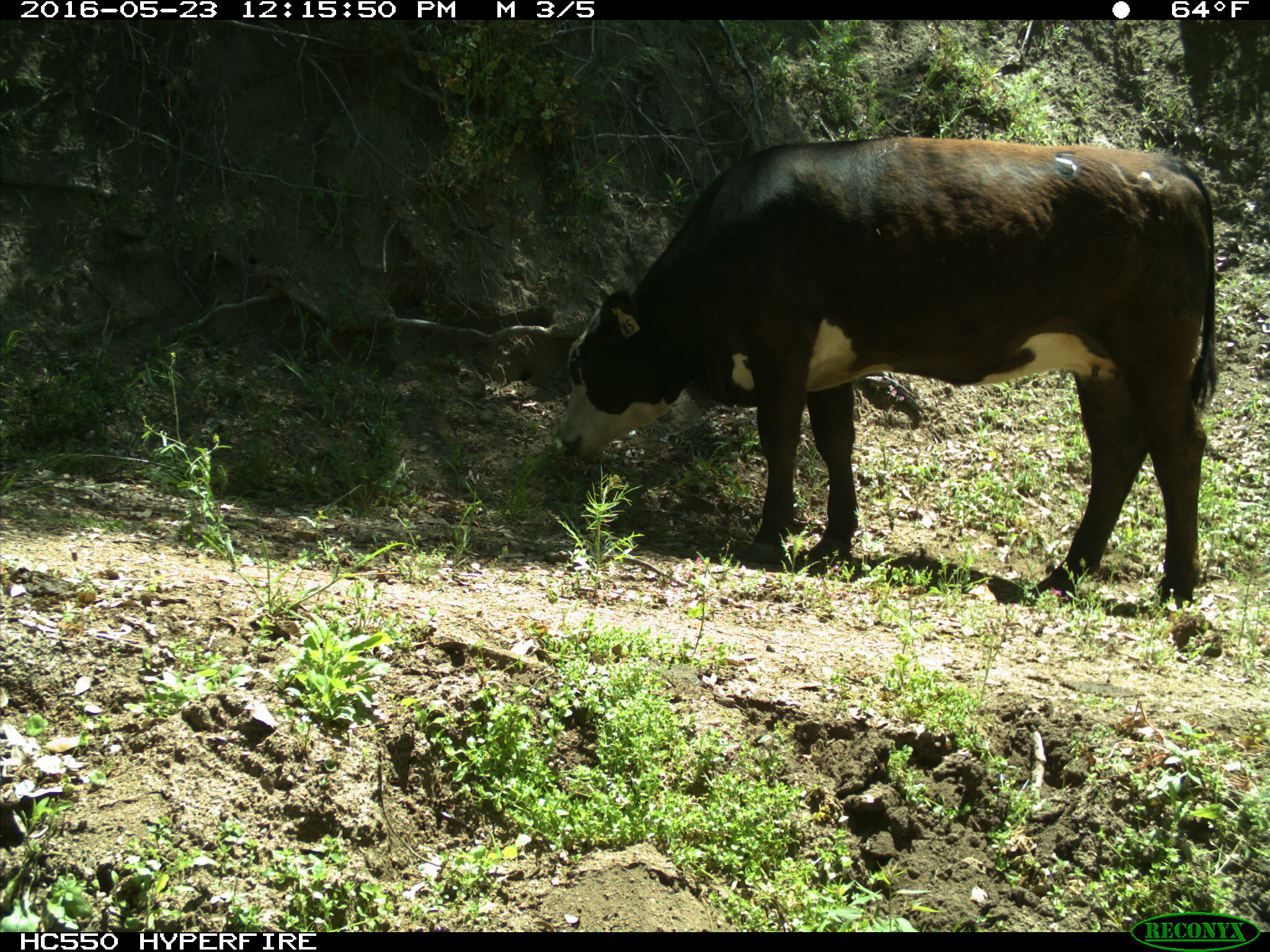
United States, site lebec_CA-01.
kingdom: Animalia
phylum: Chordata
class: Mammalia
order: Artiodactyla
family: Bovidae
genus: Bos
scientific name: Bos taurus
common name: domestic cow